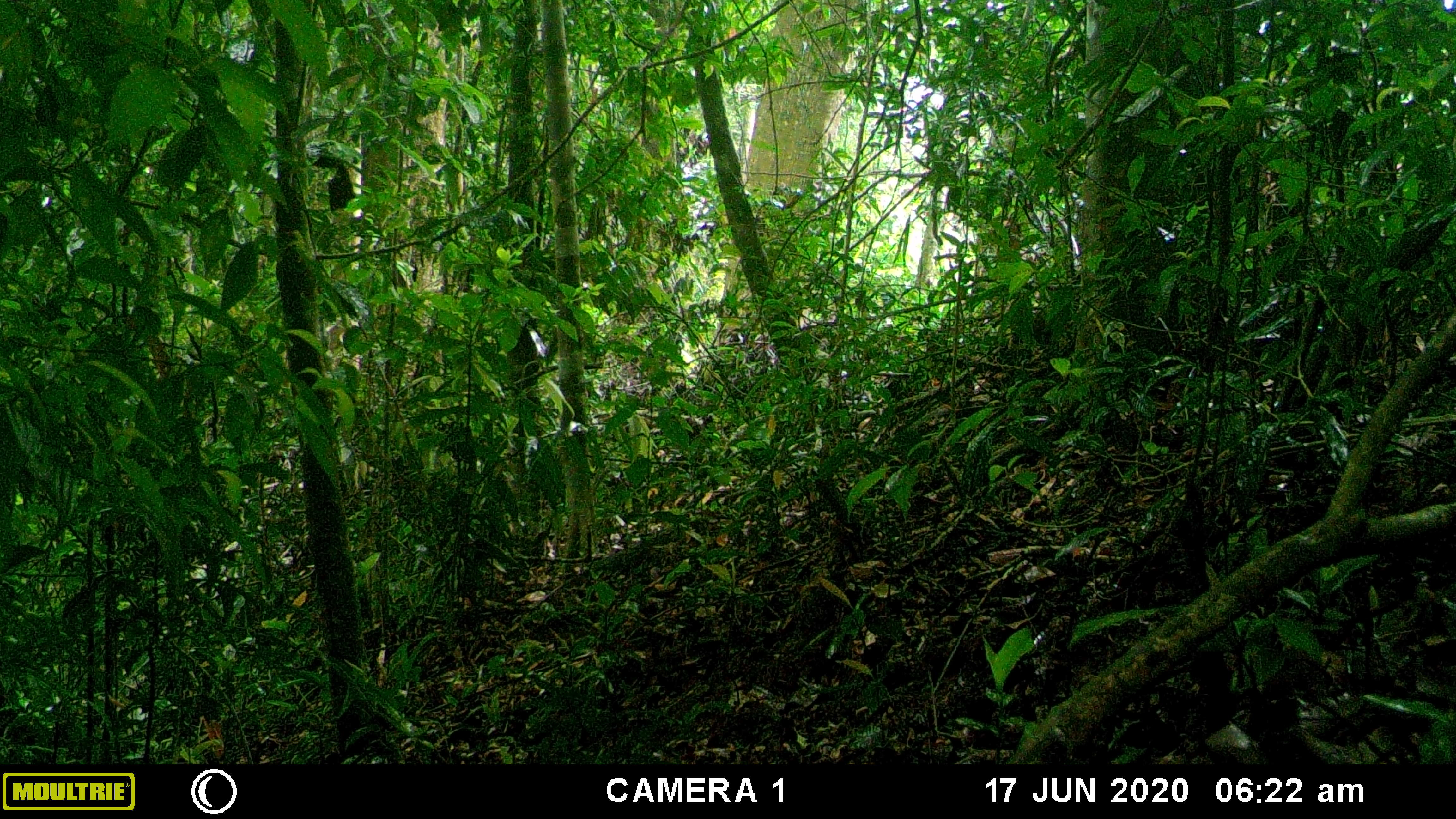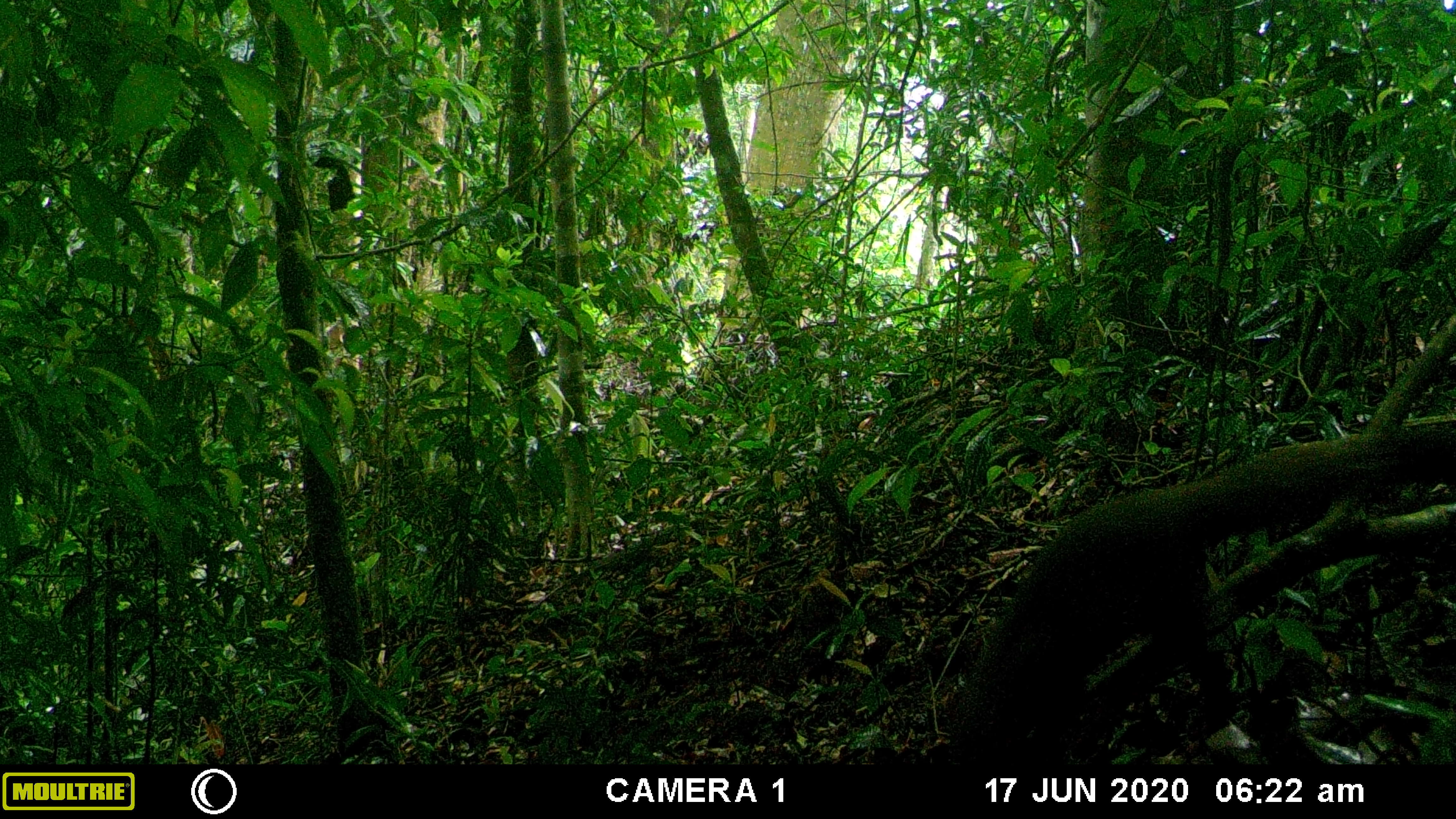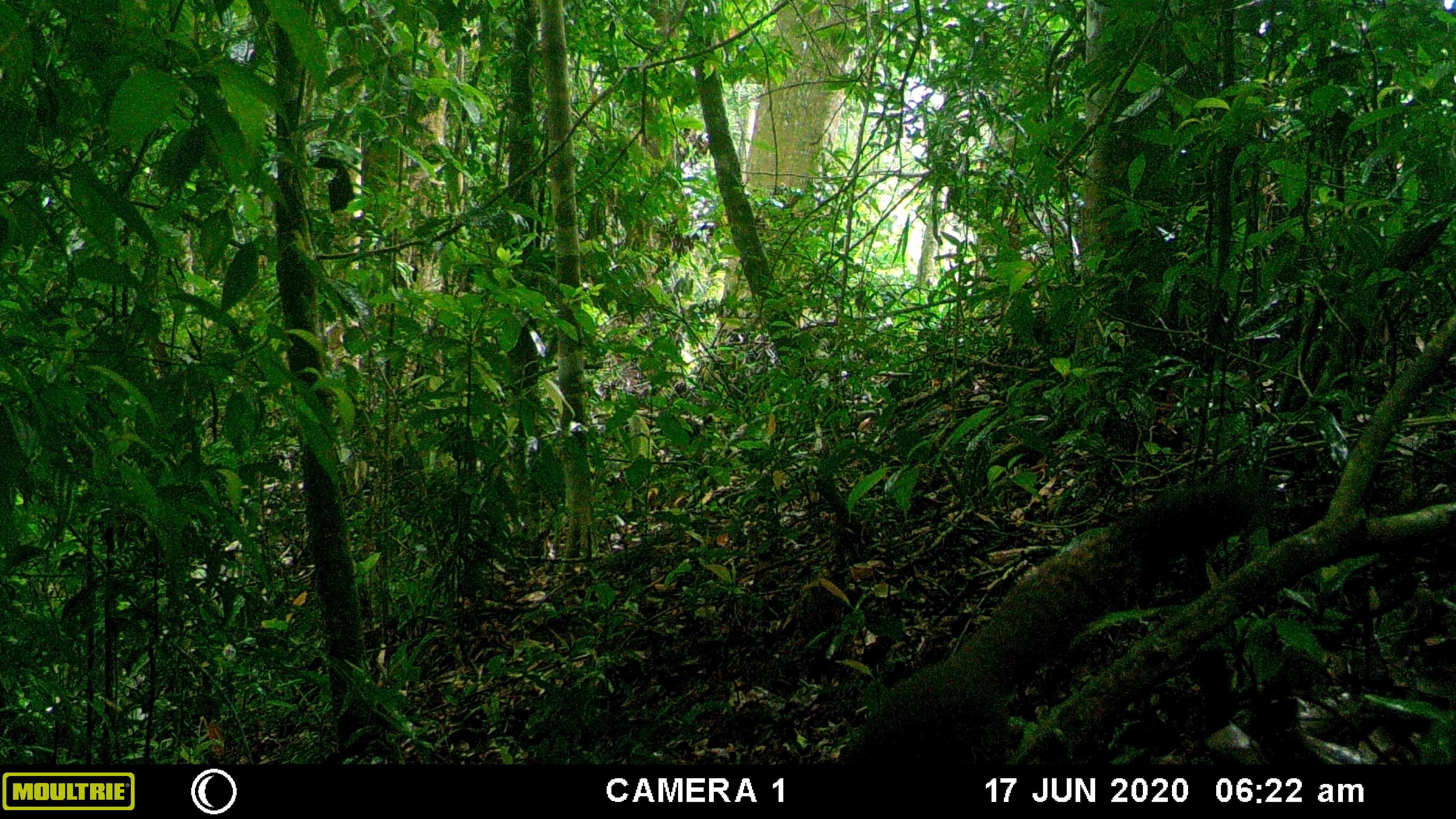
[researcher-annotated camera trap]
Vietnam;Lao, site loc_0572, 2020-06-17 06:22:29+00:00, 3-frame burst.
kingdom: Animalia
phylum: Chordata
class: Mammalia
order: Rodentia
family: Sciuridae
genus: Callosciurus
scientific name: Callosciurus erythraeus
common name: pallas's squirrel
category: pallass squirrel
Pallass squirrel (pallas's squirrel) (Callosciurus erythraeus). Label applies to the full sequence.